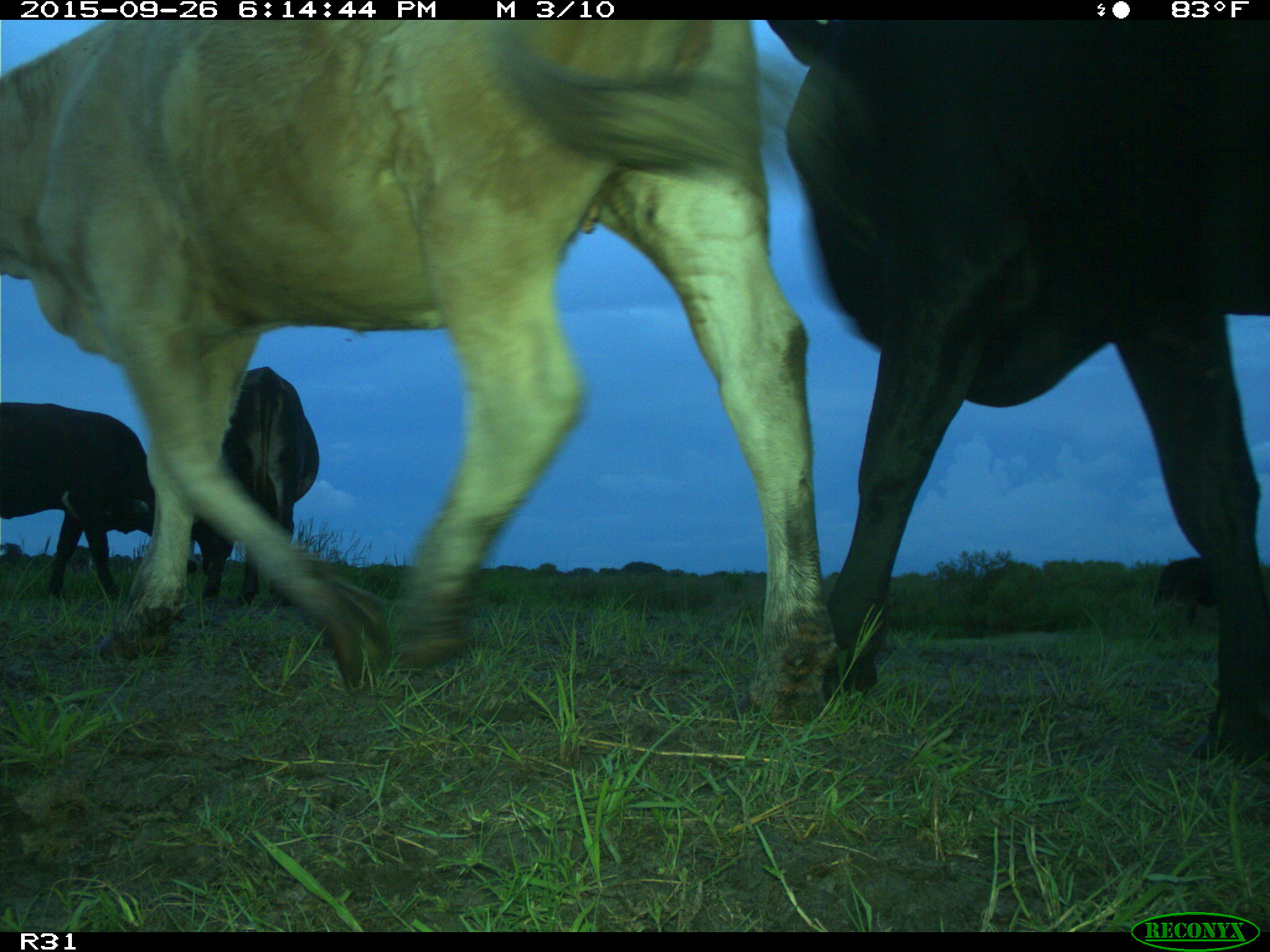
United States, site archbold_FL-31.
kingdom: Animalia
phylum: Chordata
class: Mammalia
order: Artiodactyla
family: Bovidae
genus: Bos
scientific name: Bos taurus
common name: domestic cow